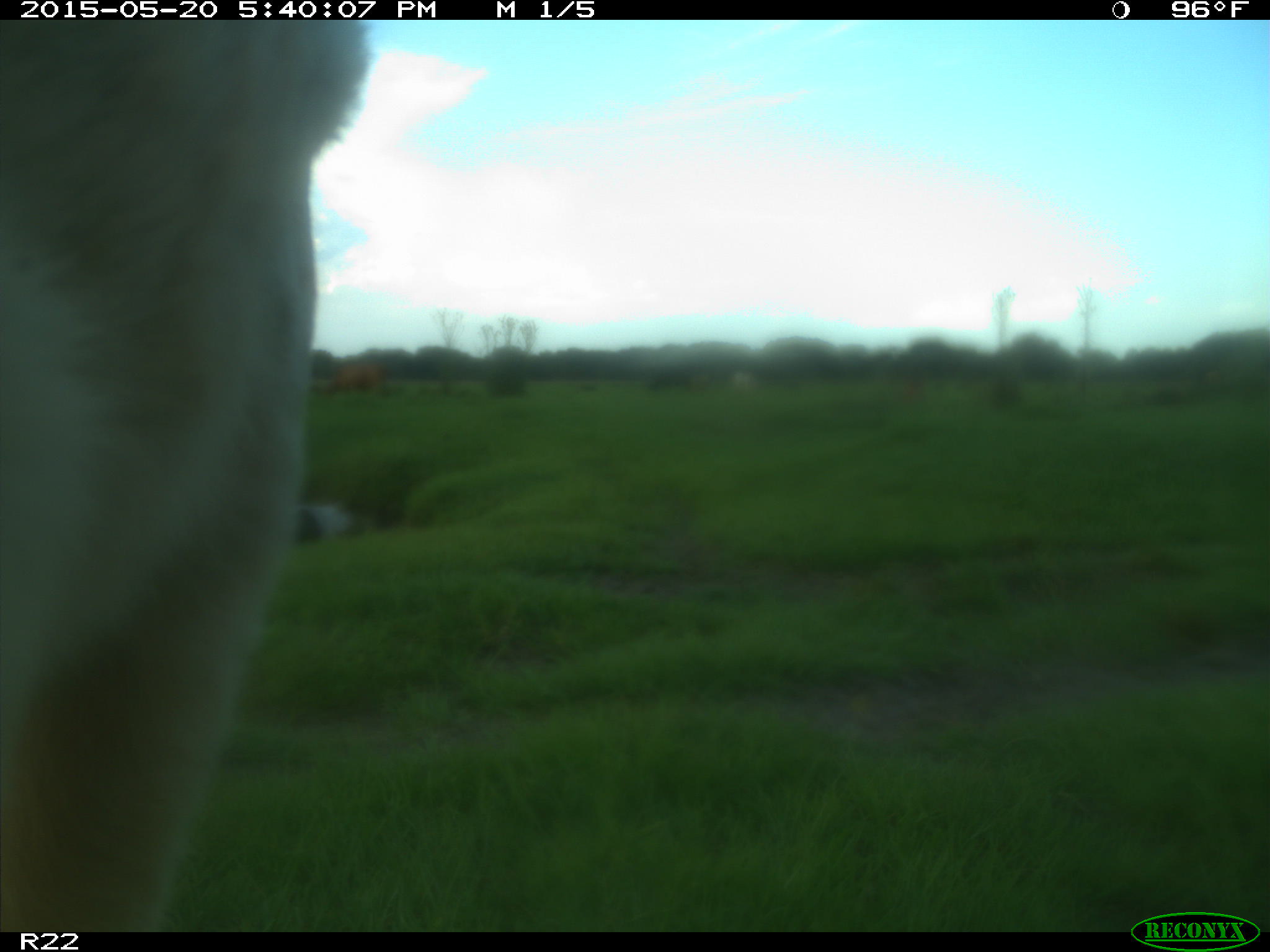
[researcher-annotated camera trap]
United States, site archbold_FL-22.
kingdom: Animalia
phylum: Chordata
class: Mammalia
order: Artiodactyla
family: Bovidae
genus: Bos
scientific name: Bos taurus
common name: domestic cow